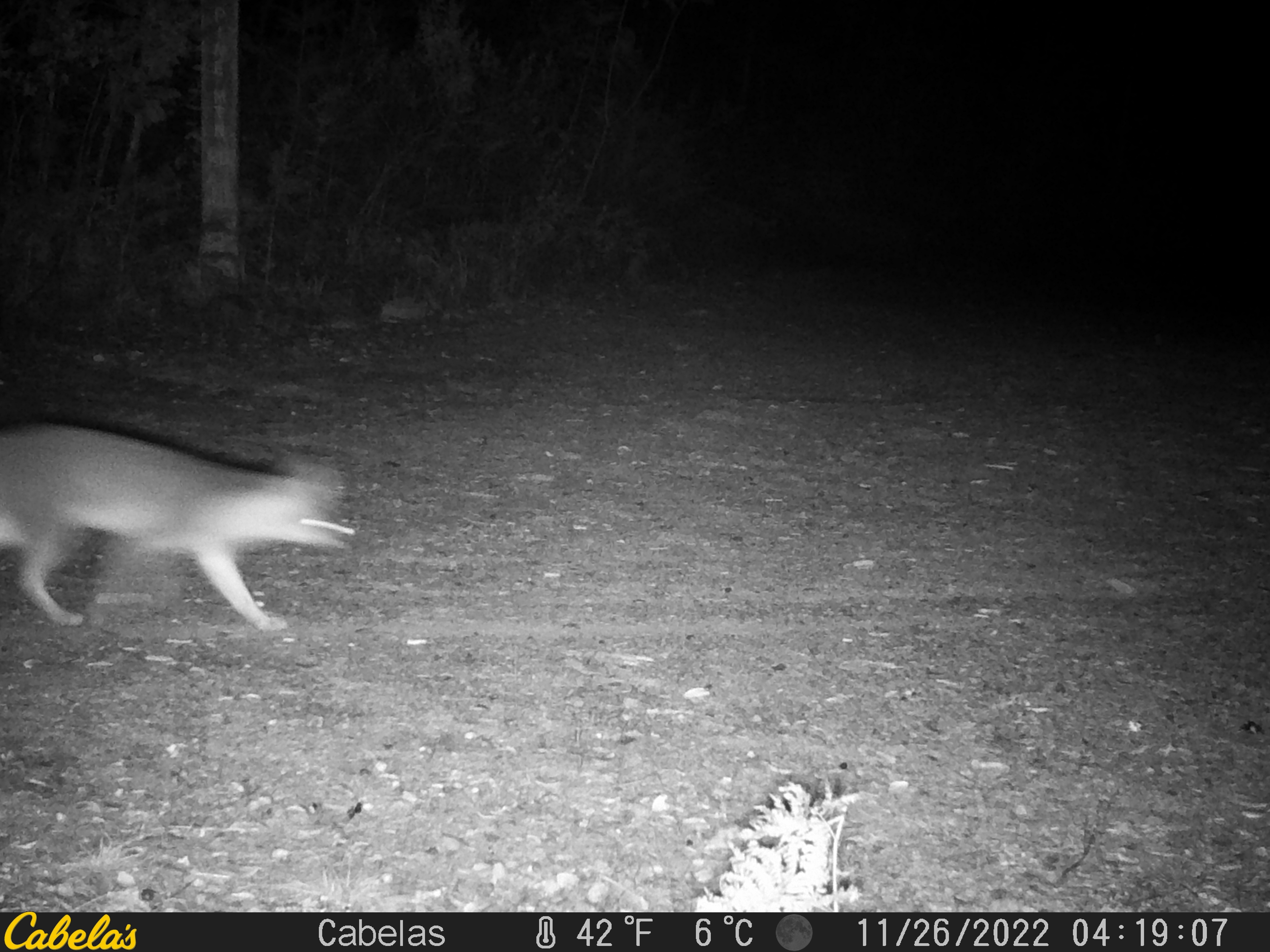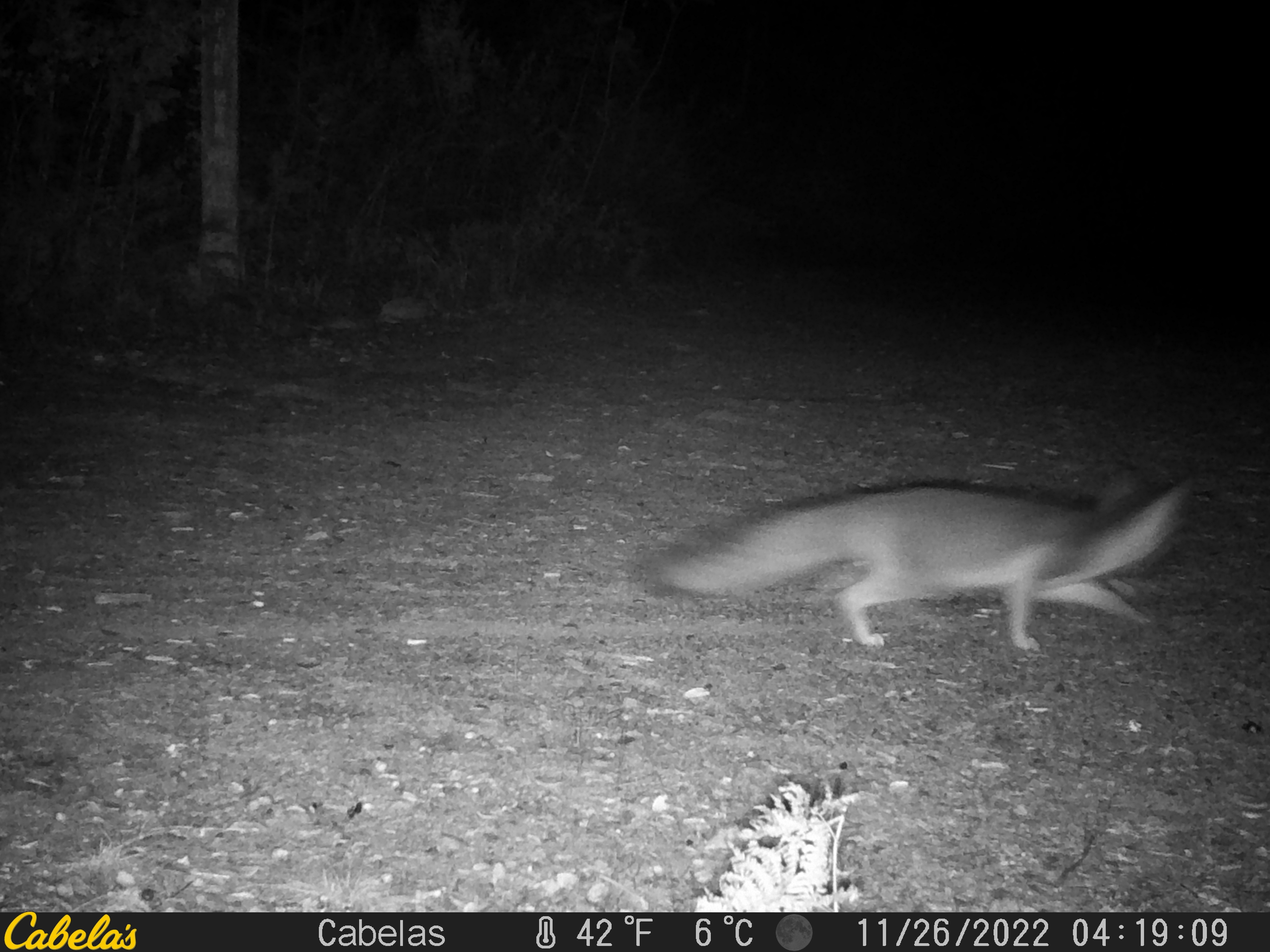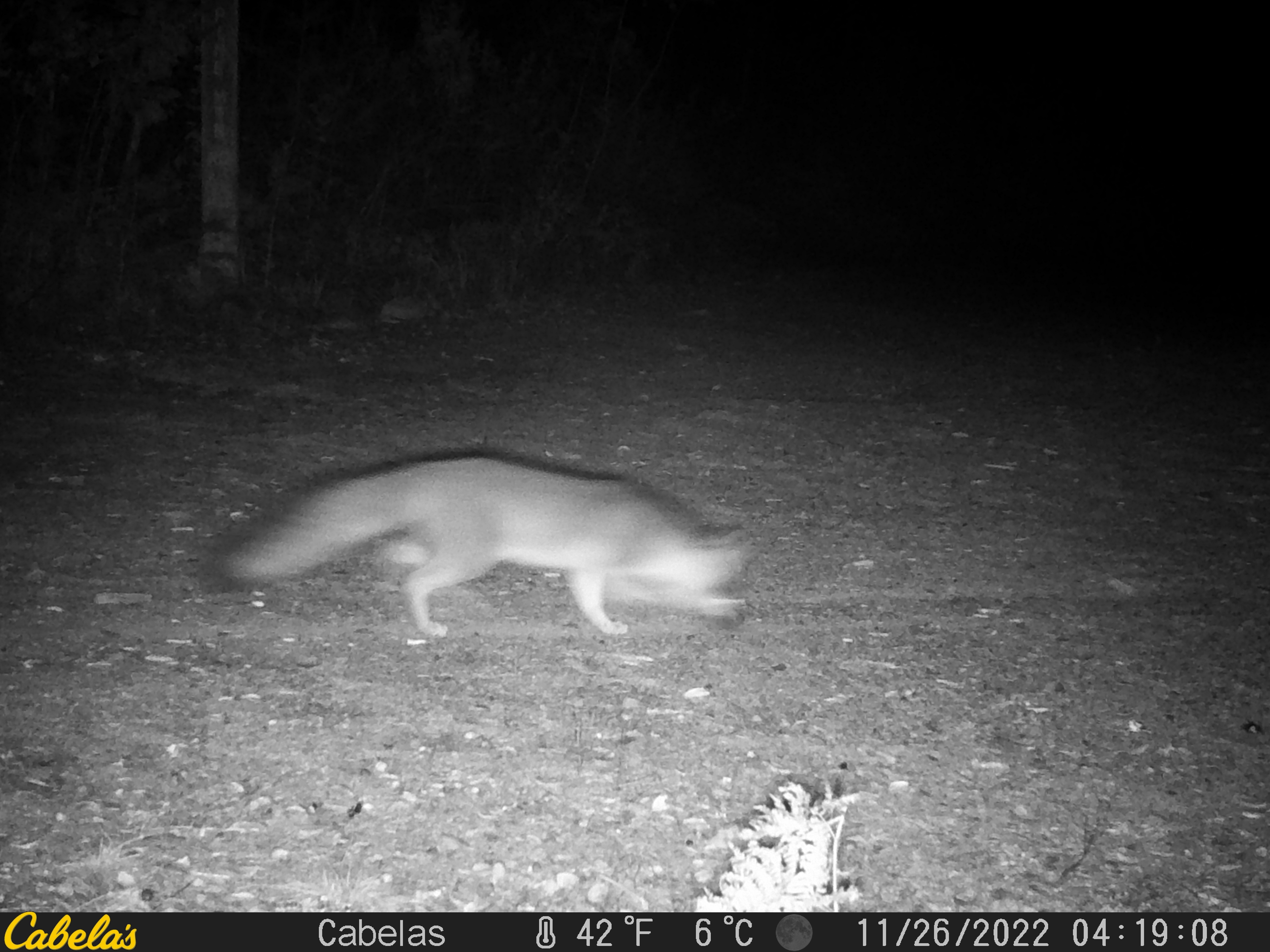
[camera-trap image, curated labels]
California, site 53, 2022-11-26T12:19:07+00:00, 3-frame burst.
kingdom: Animalia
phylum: Chordata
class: Mammalia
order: Carnivora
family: Canidae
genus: Urocyon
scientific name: Urocyon cinereoargenteus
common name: gray fox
Gray fox (Urocyon cinereoargenteus).